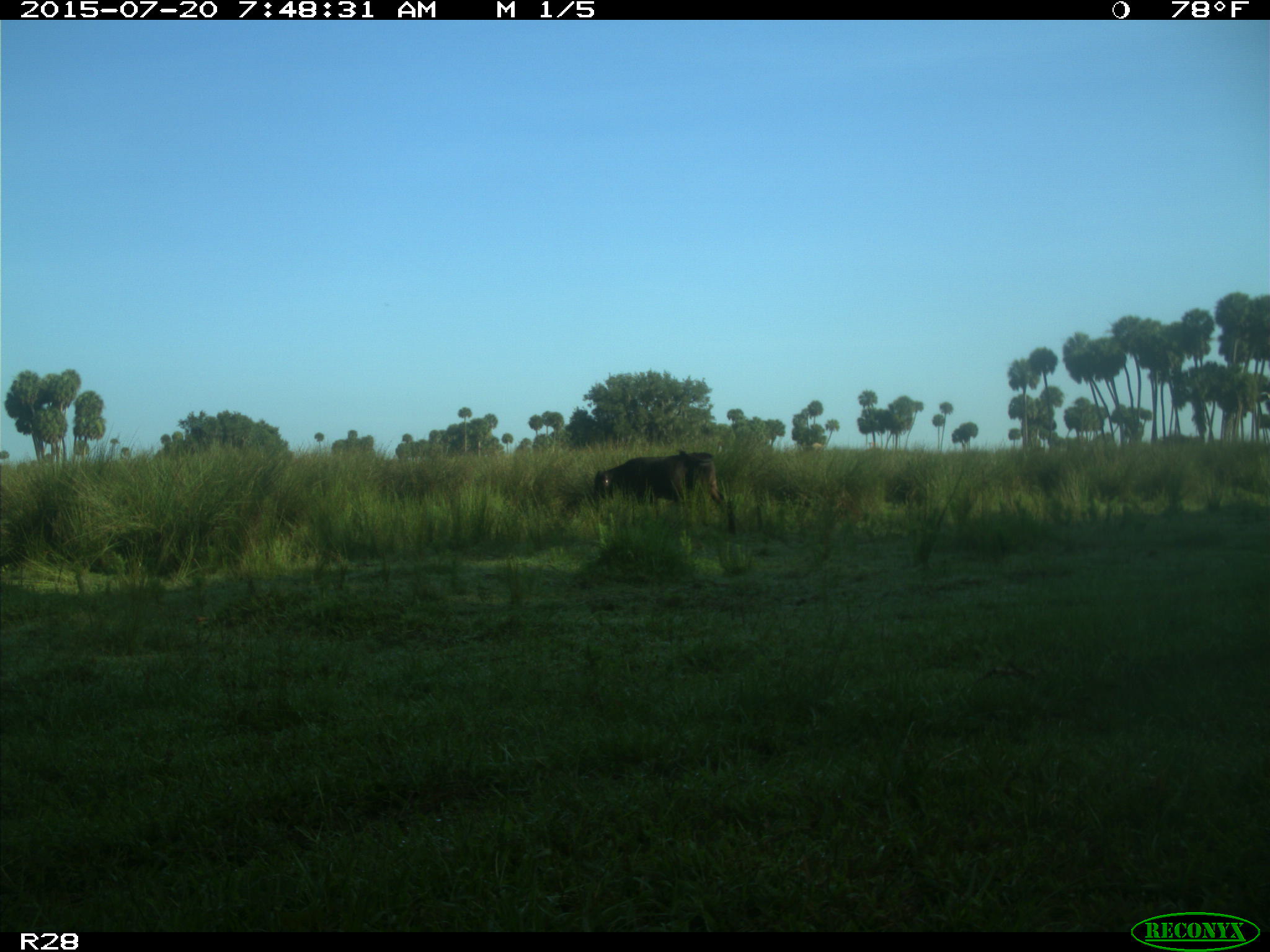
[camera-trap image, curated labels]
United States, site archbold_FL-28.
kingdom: Animalia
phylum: Chordata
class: Mammalia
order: Artiodactyla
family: Bovidae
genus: Bos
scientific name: Bos taurus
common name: domestic cow